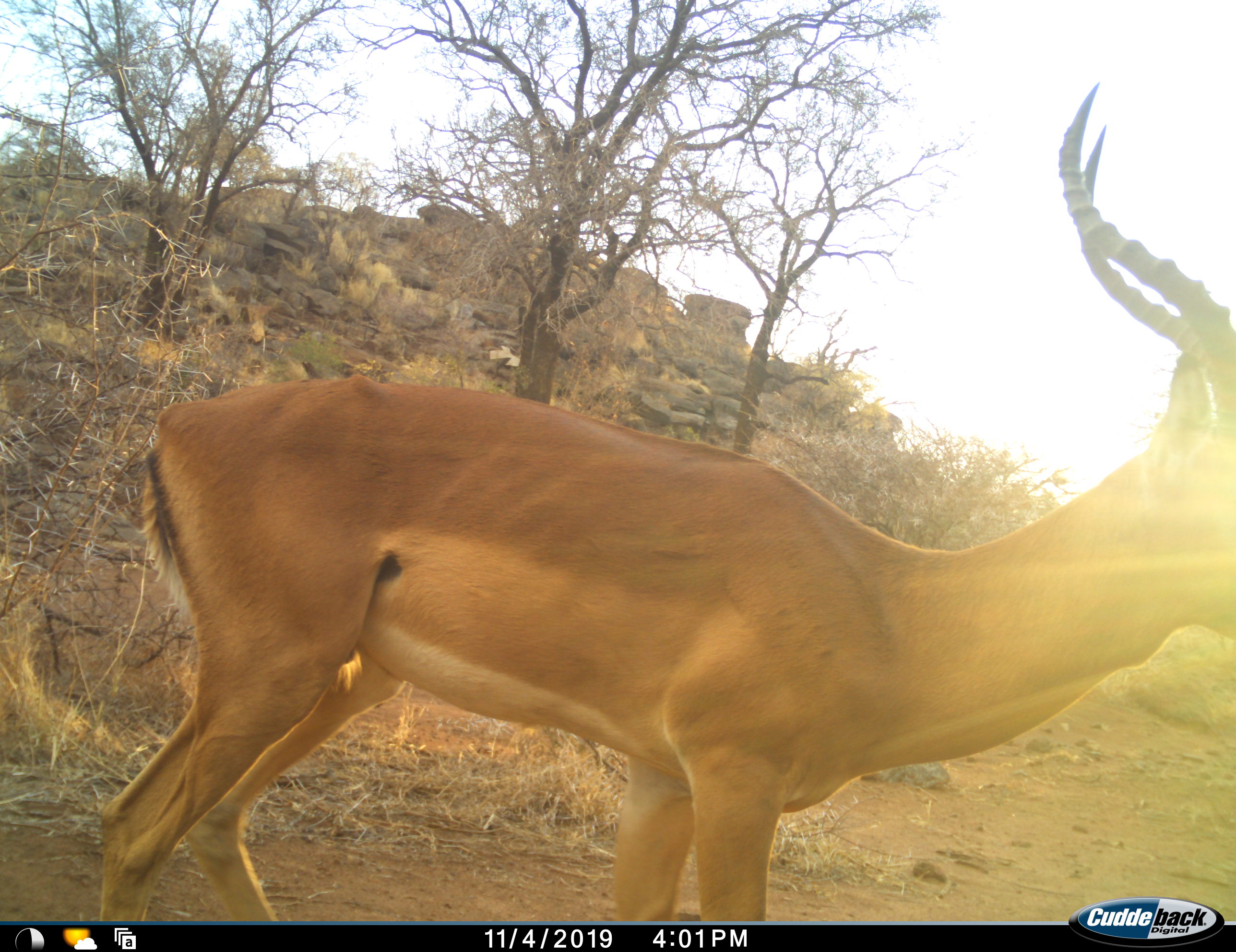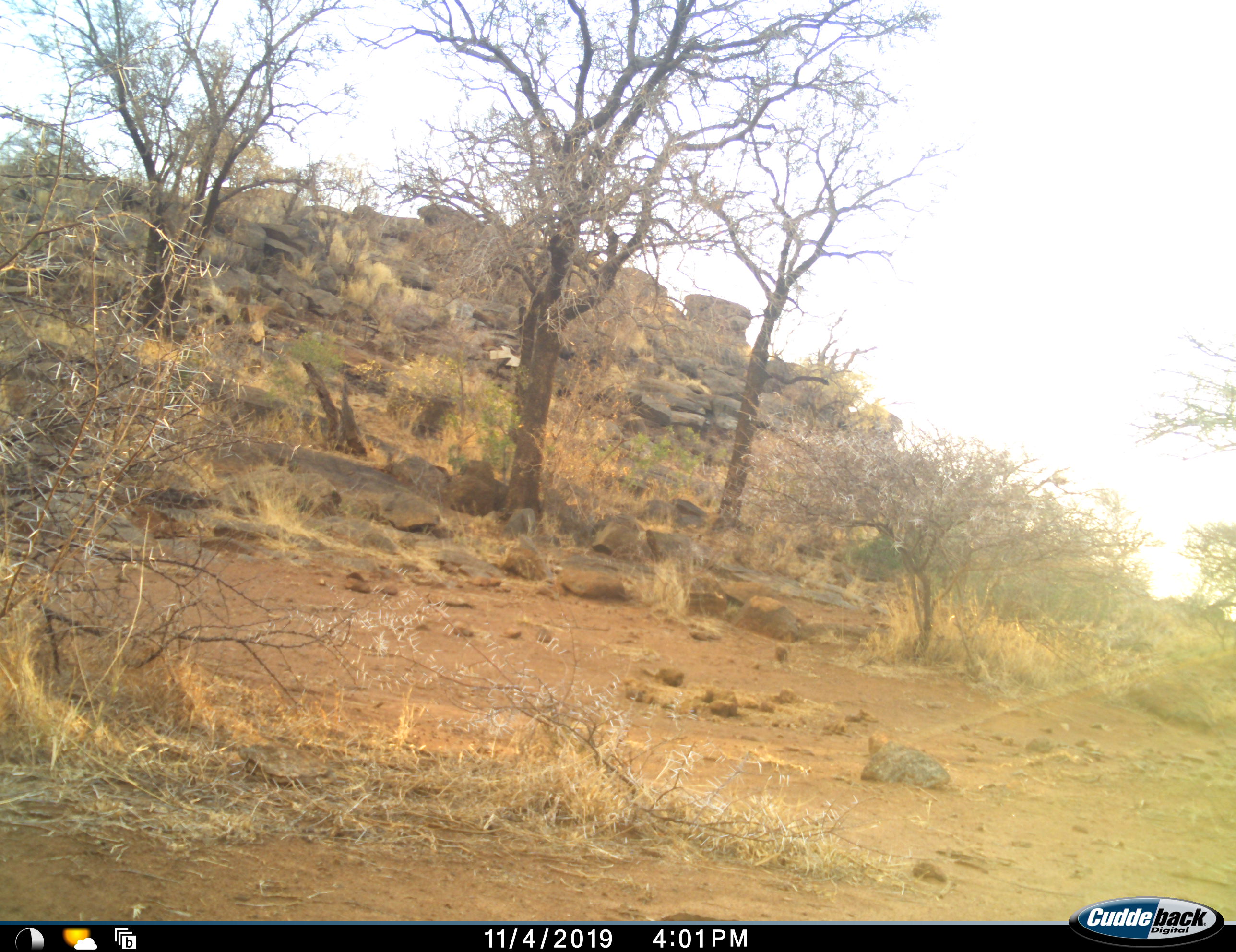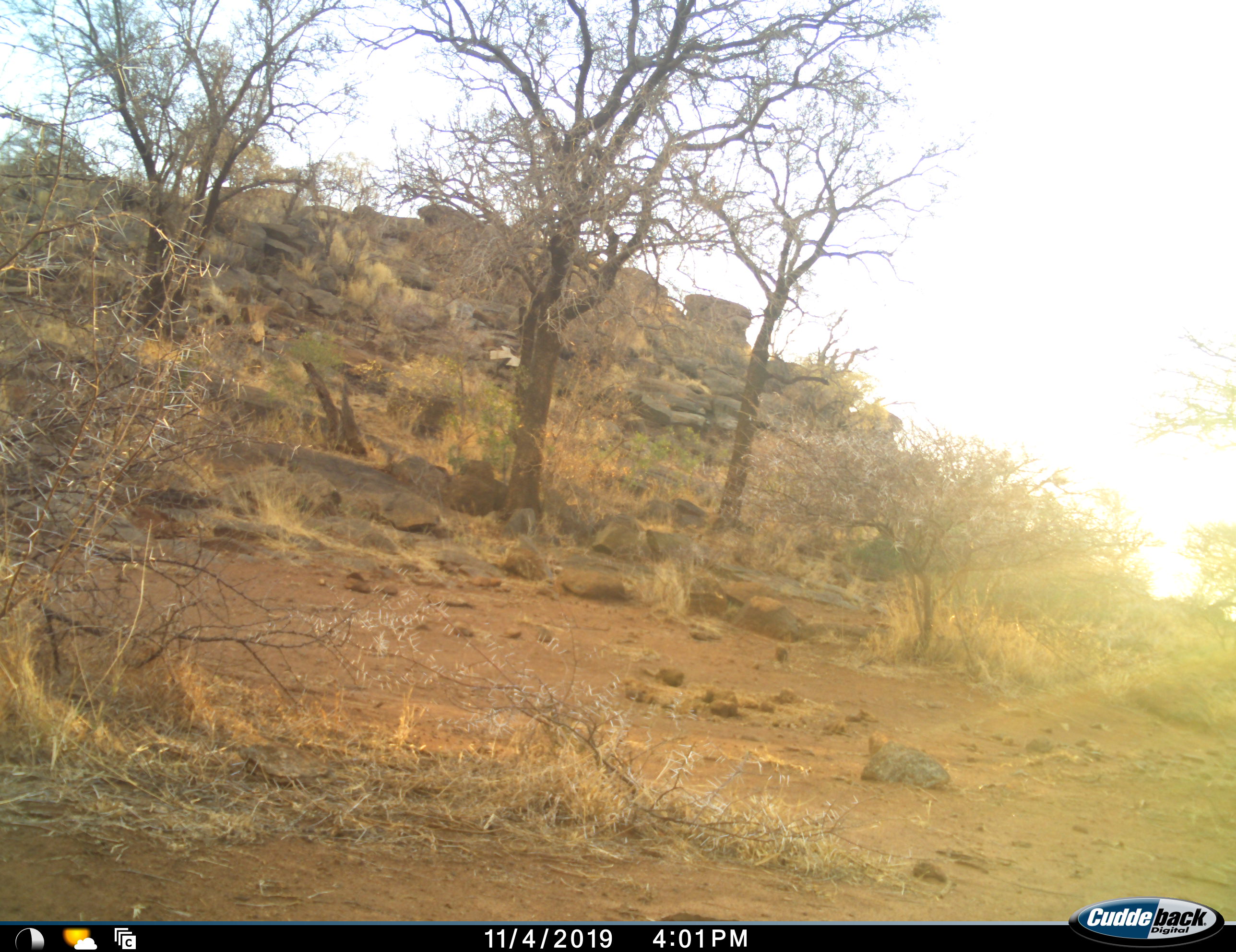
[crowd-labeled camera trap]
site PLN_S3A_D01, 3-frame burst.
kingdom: Animalia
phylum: Chordata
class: Mammalia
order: Artiodactyla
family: Bovidae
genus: Aepyceros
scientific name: Aepyceros melampus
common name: impala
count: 1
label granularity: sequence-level